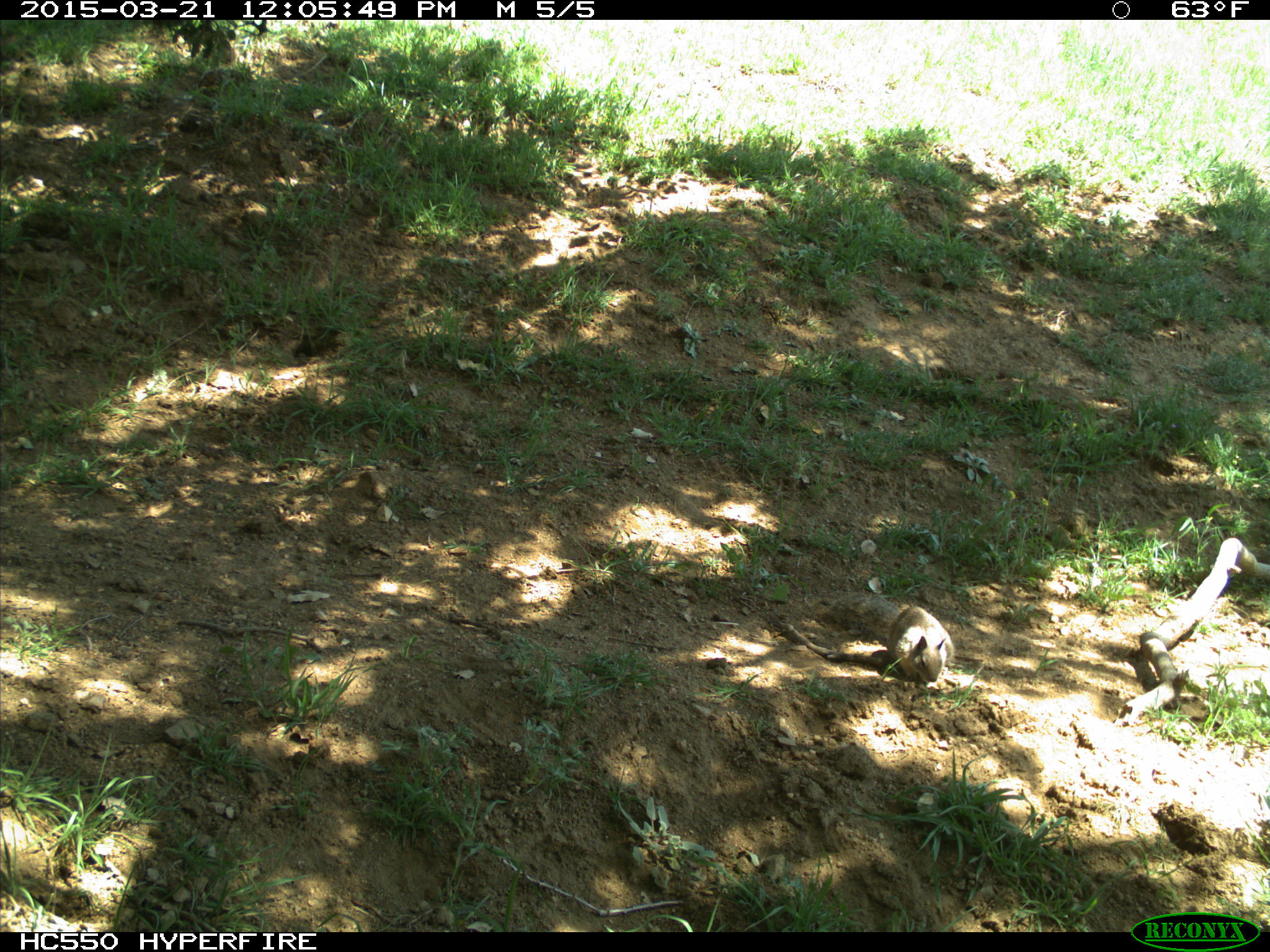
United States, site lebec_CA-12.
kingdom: Animalia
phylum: Chordata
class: Mammalia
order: Rodentia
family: Sciuridae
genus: Otospermophilus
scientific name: Otospermophilus beecheyi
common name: california ground squirrel